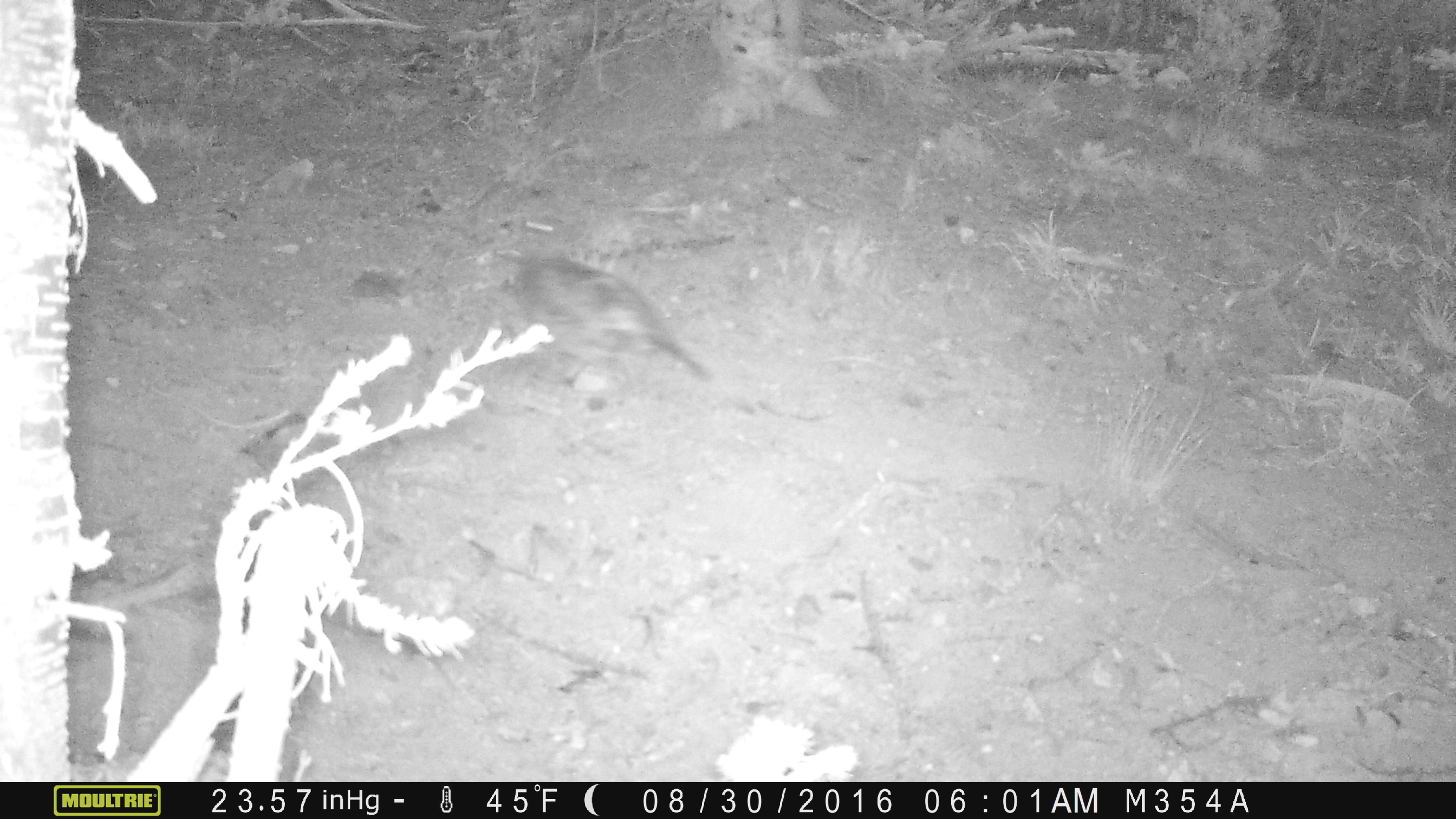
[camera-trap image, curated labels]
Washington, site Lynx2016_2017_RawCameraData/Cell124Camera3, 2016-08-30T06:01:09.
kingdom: Animalia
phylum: Chordata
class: Aves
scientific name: Aves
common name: birds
Aves (birds). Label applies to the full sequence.